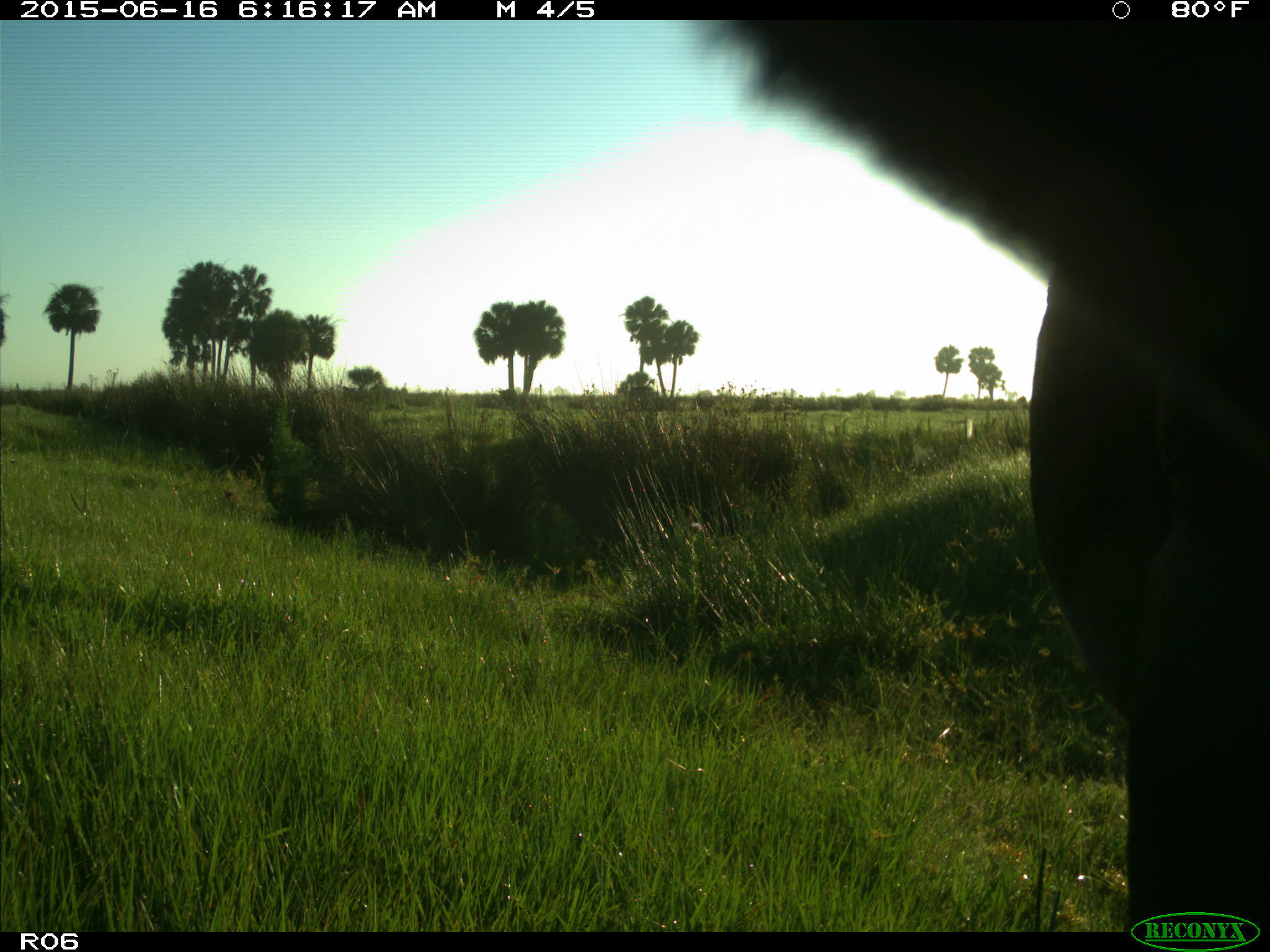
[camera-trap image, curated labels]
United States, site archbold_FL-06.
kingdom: Animalia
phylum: Chordata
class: Mammalia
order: Artiodactyla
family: Bovidae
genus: Bos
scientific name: Bos taurus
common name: domestic cow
Bos taurus (domestic cow).